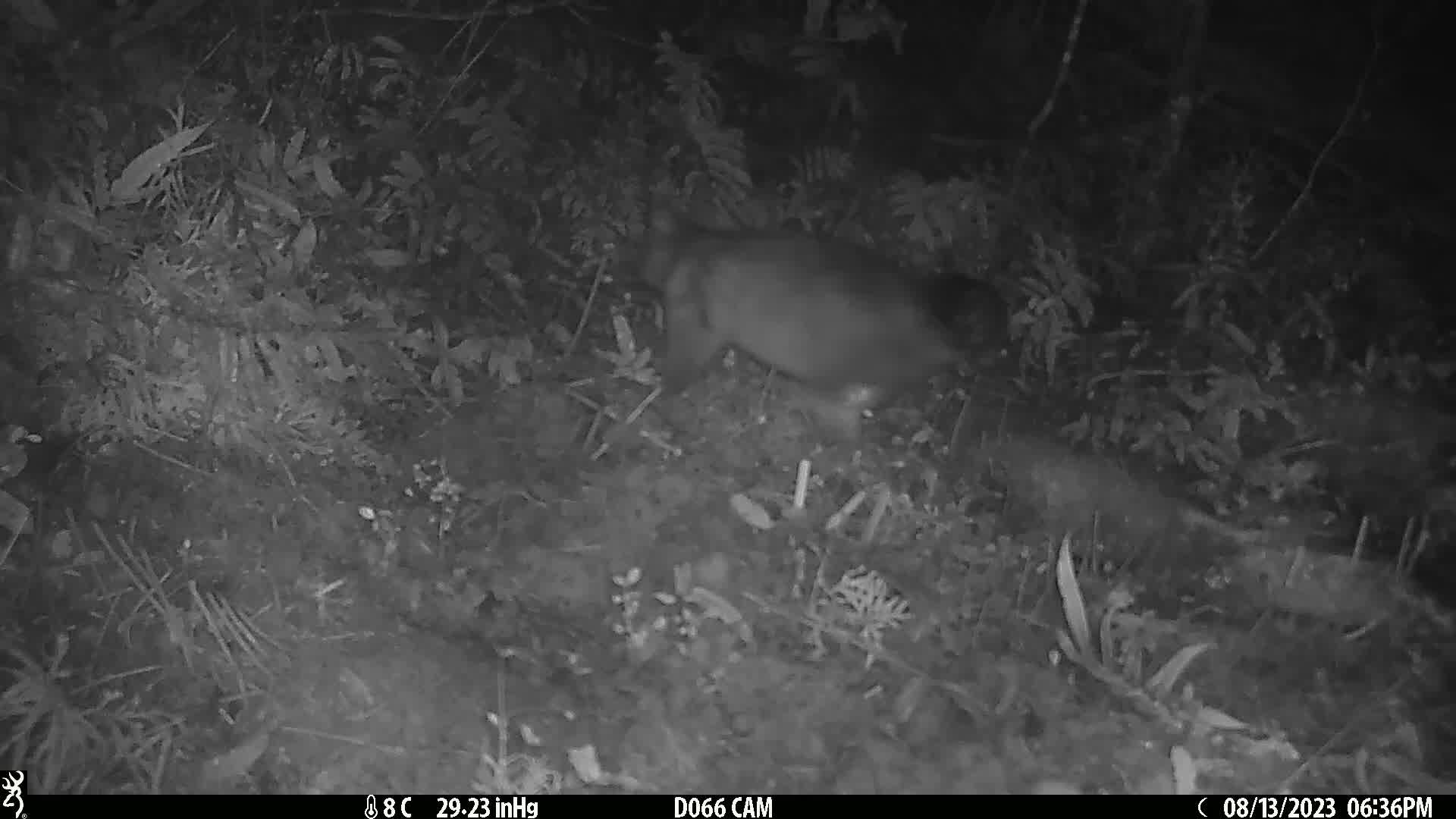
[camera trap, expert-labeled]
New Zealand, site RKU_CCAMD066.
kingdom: Animalia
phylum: Chordata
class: Mammalia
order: Diprotodontia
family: Phalangeridae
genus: Trichosurus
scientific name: Trichosurus vulpecula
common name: common brushtail possum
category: possum